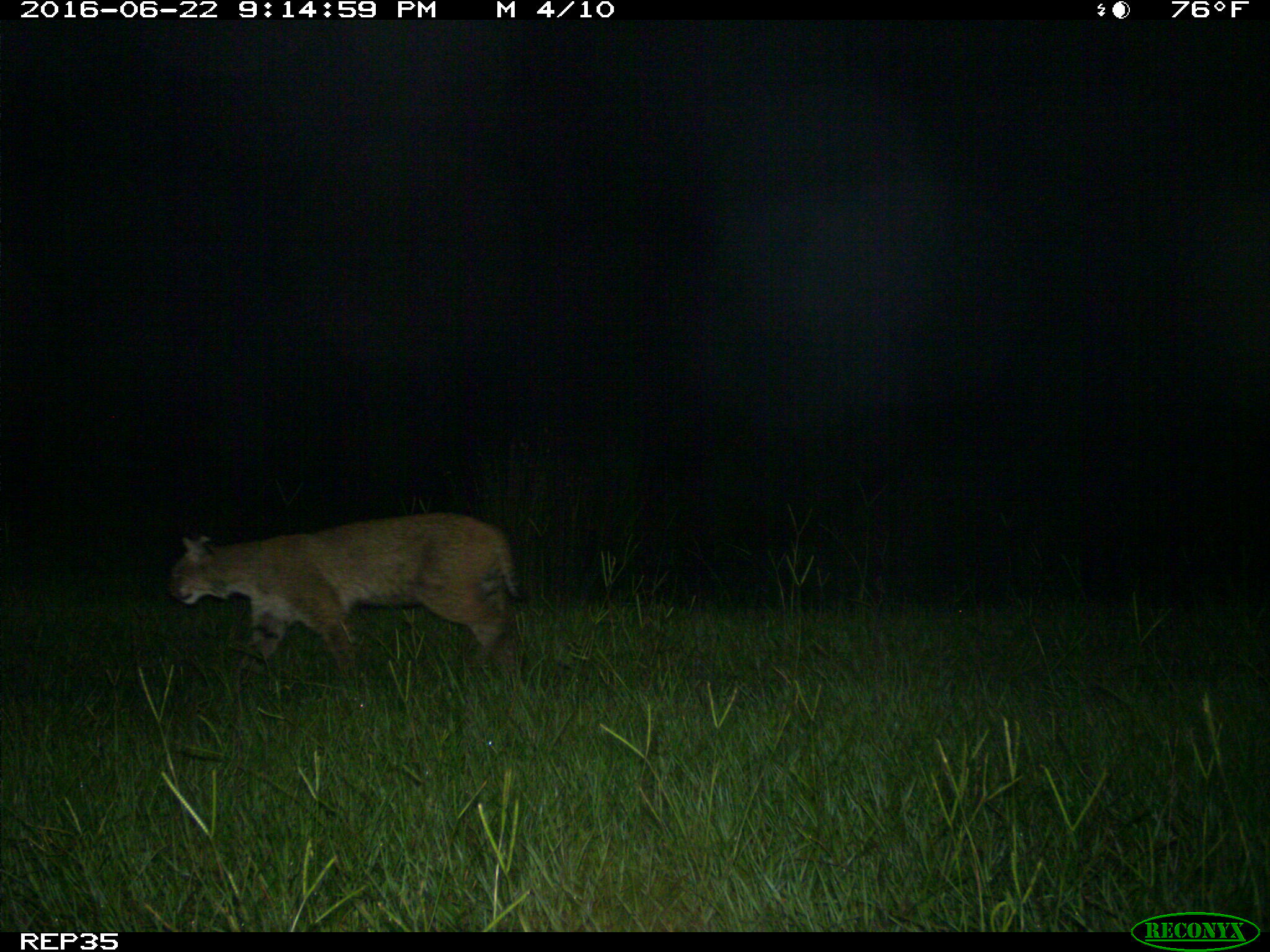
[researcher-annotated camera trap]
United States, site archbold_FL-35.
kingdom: Animalia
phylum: Chordata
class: Mammalia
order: Carnivora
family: Felidae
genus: Lynx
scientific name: Lynx rufus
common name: bobcat